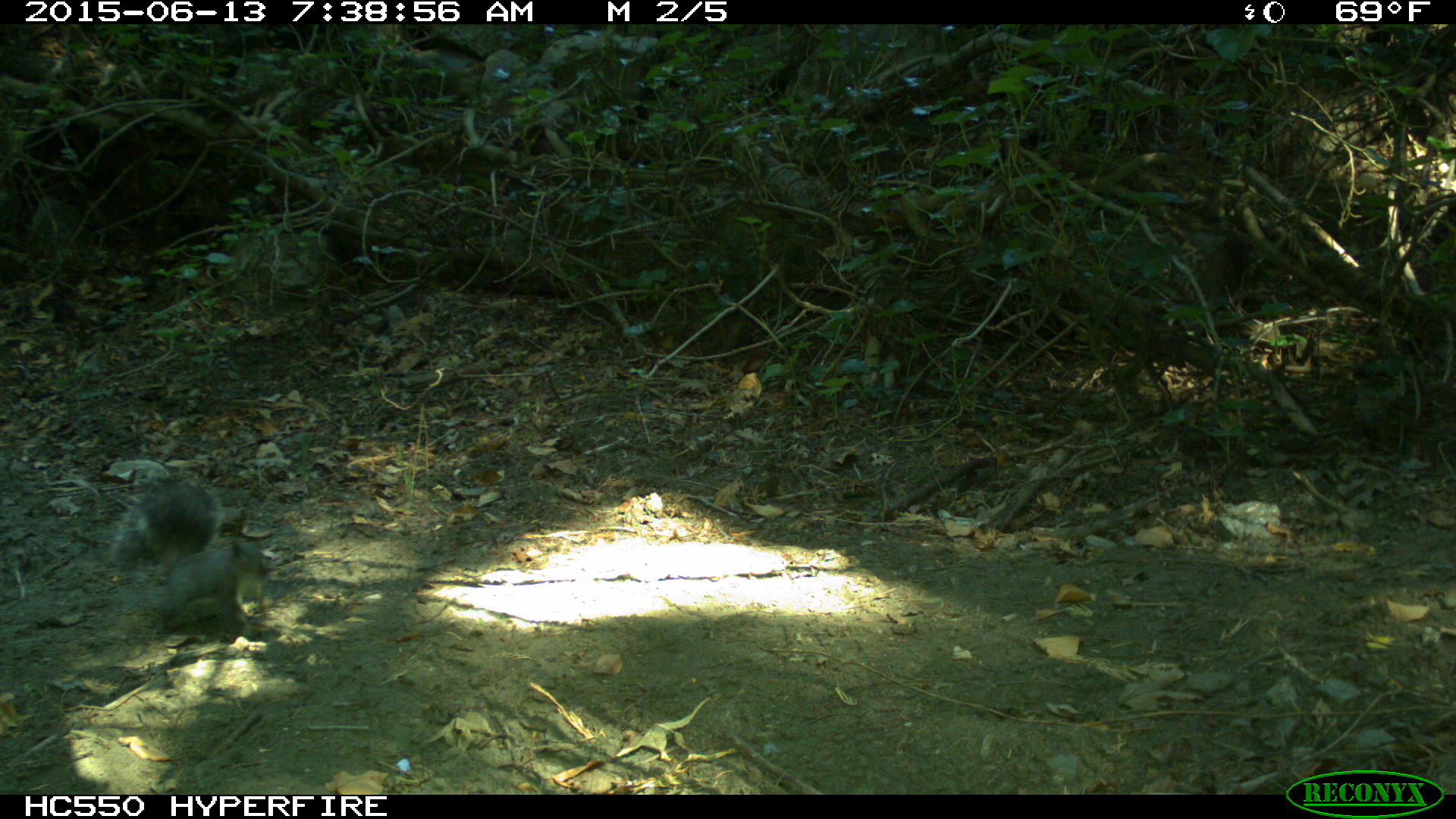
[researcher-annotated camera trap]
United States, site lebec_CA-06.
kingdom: Animalia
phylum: Chordata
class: Mammalia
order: Rodentia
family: Sciuridae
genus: Sciurus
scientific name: Sciurus carolinensis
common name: eastern gray squirrel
Sciurus carolinensis (eastern gray squirrel).